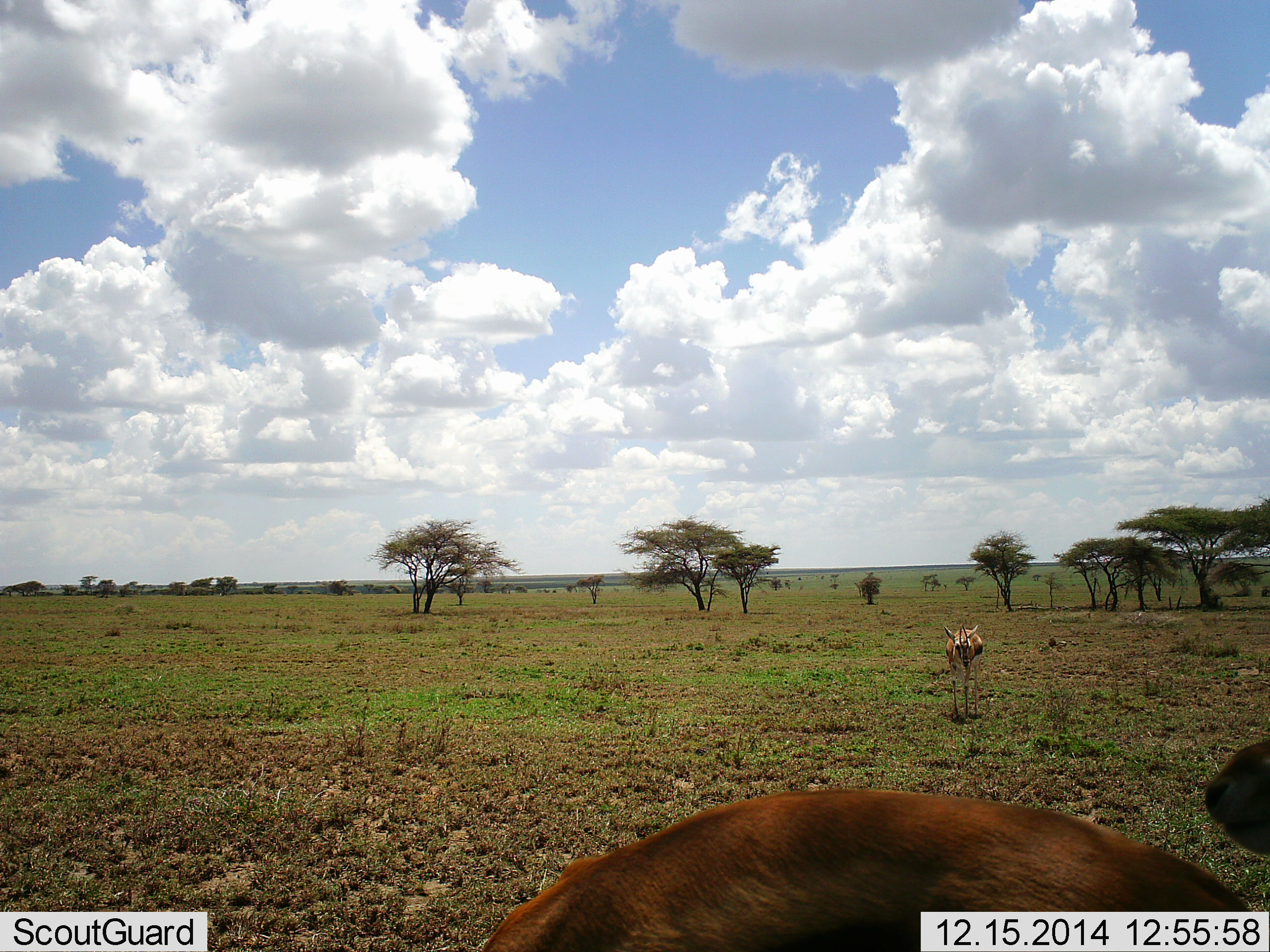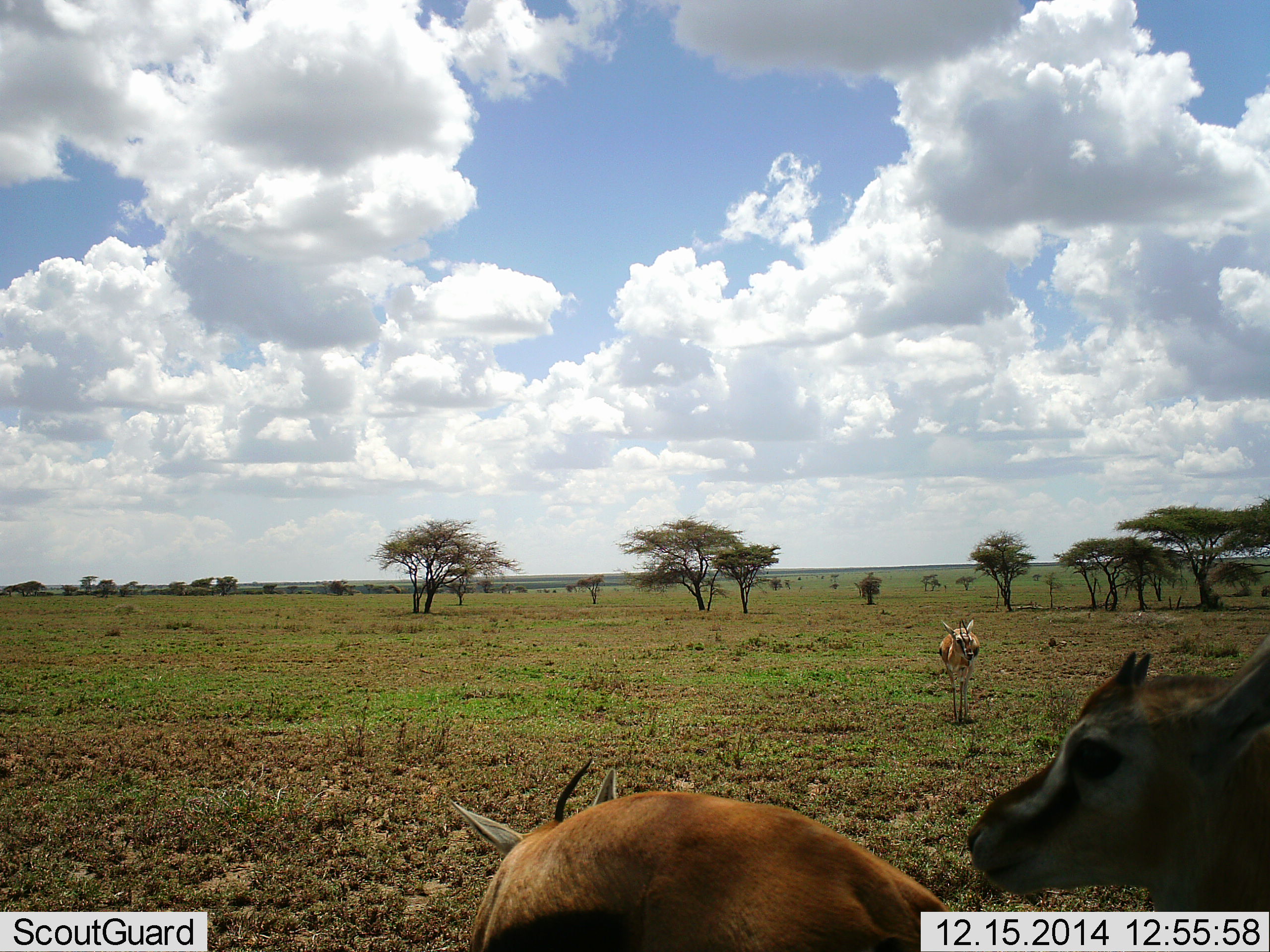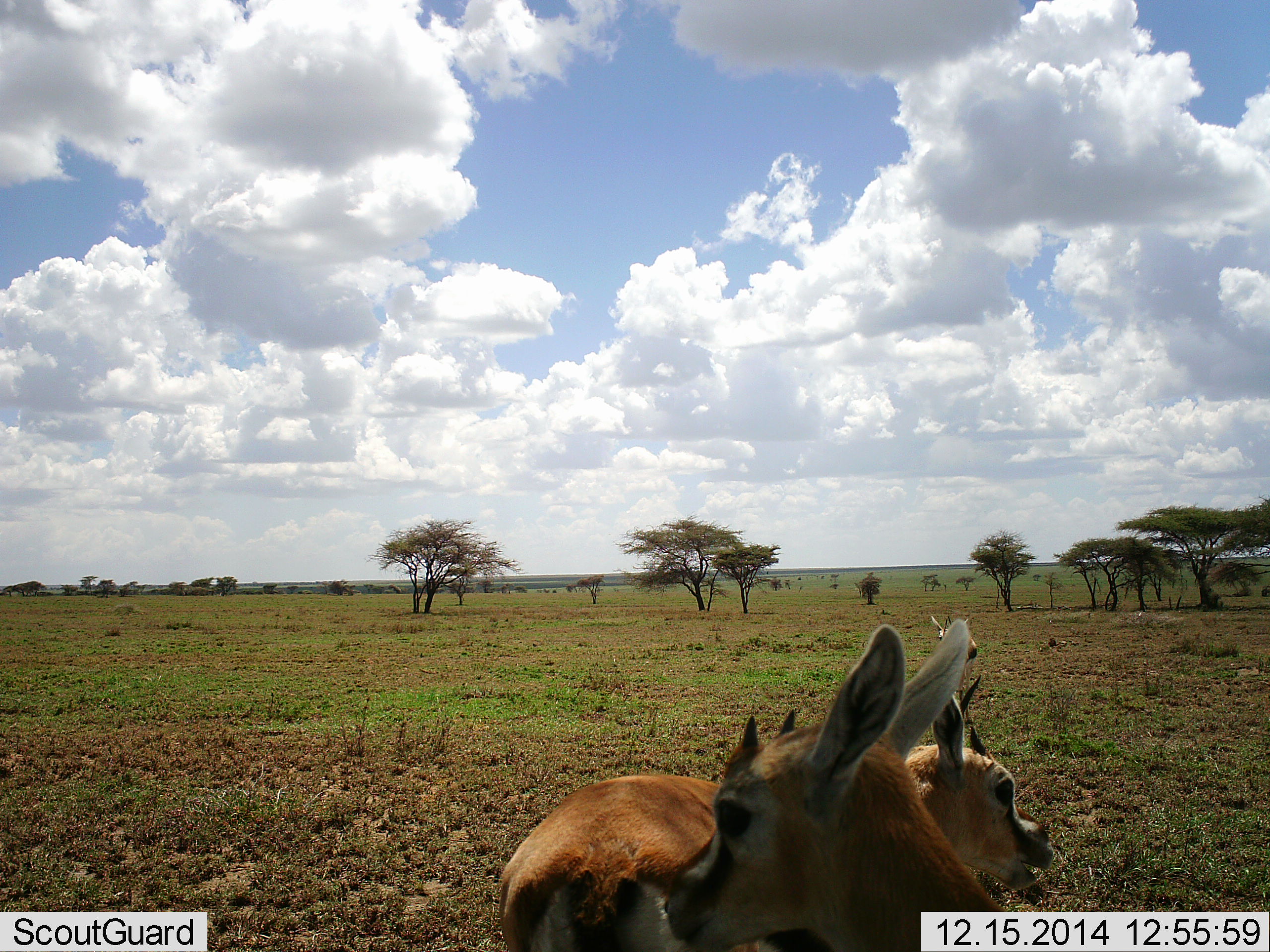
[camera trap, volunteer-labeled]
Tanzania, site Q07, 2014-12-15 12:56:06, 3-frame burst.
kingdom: Animalia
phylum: Chordata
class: Mammalia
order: Artiodactyla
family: Bovidae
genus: Eudorcas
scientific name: Eudorcas thomsonii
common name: thomson's gazelle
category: gazellethomsons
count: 3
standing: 60%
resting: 20%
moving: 90%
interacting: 10%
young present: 20%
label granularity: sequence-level